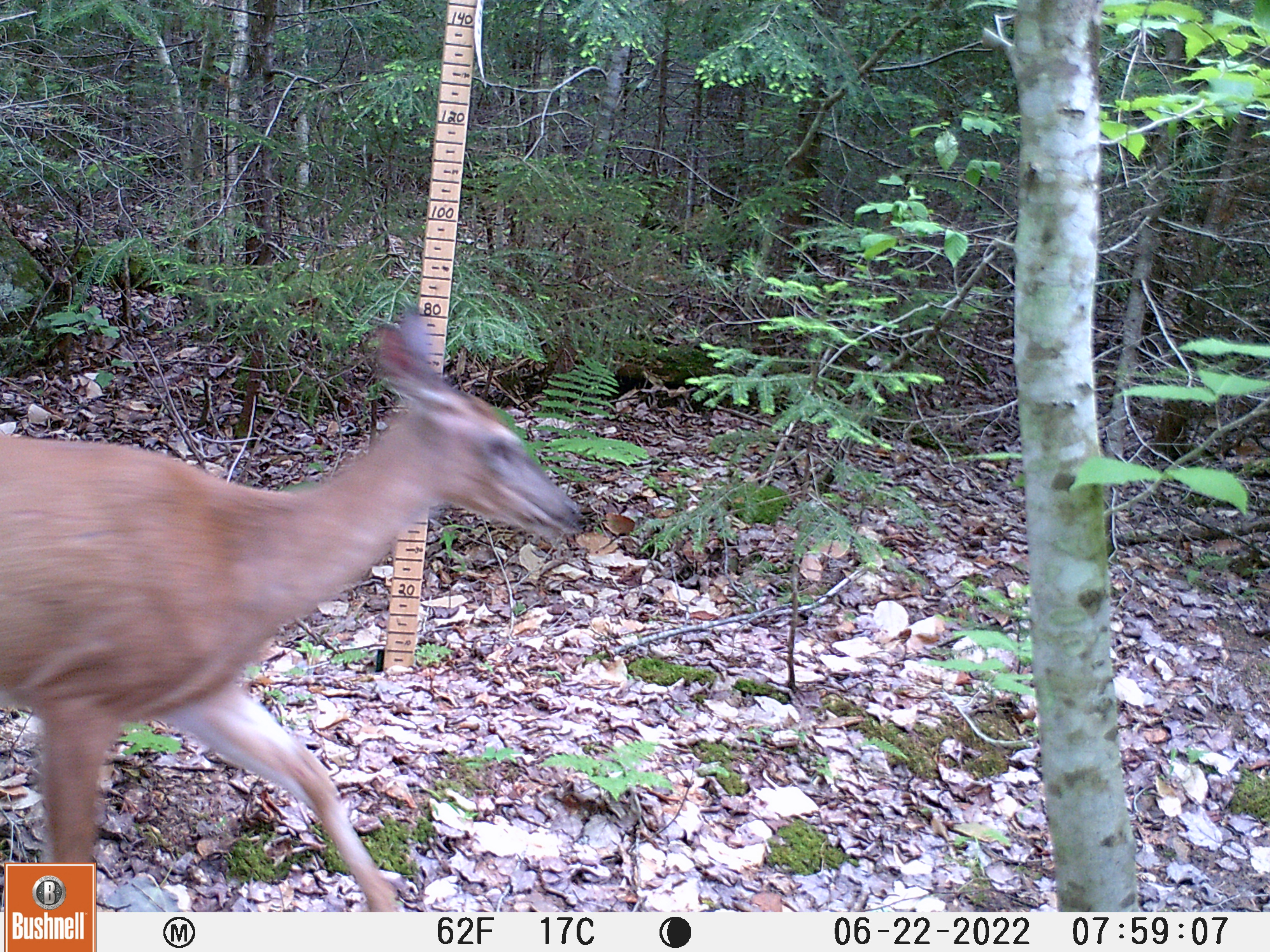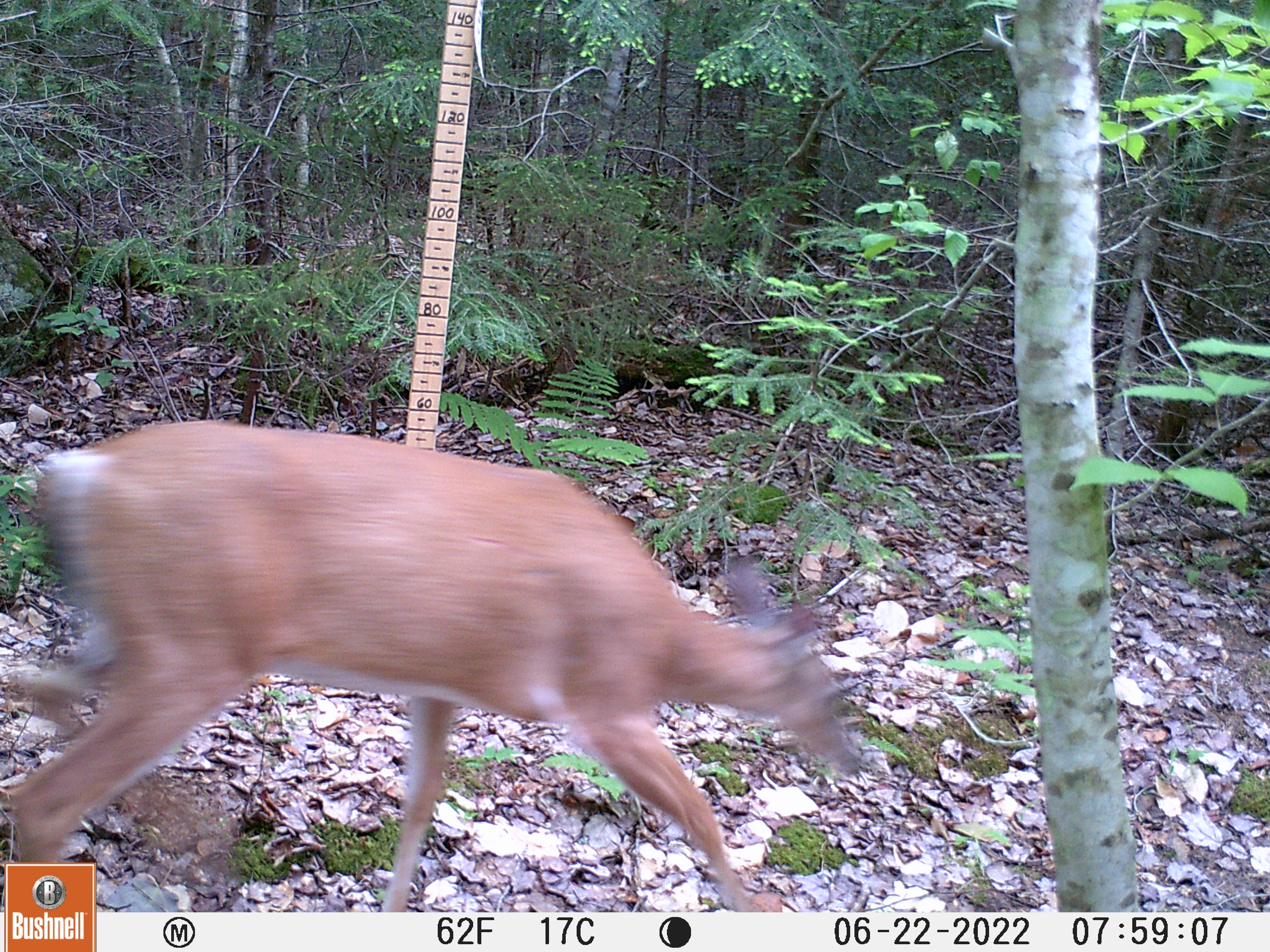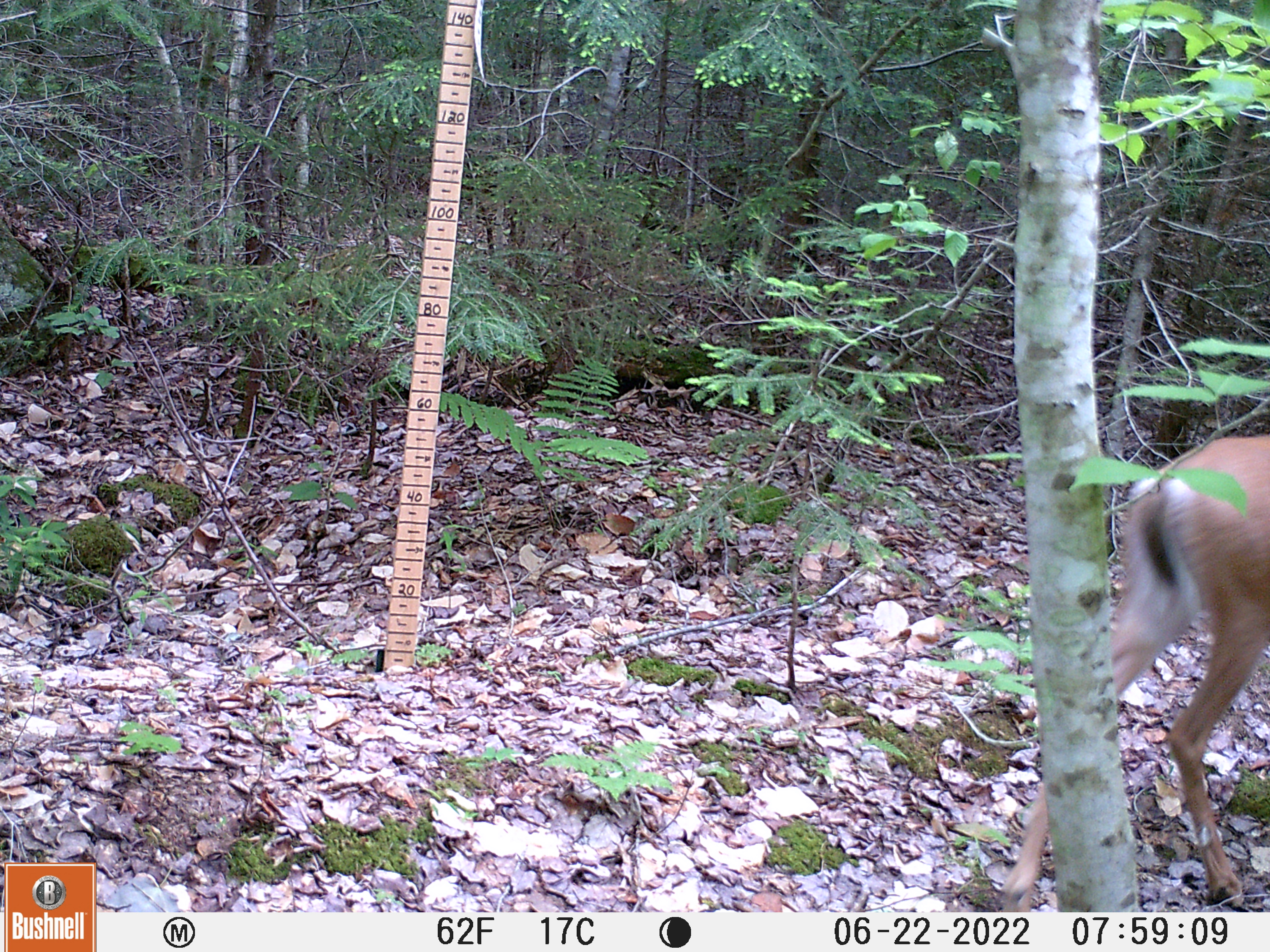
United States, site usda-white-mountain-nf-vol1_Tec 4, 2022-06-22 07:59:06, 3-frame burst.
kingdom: Animalia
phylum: Chordata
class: Mammalia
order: Artiodactyla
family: Cervidae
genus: Odocoileus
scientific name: Odocoileus virginianus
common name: white-tailed deer